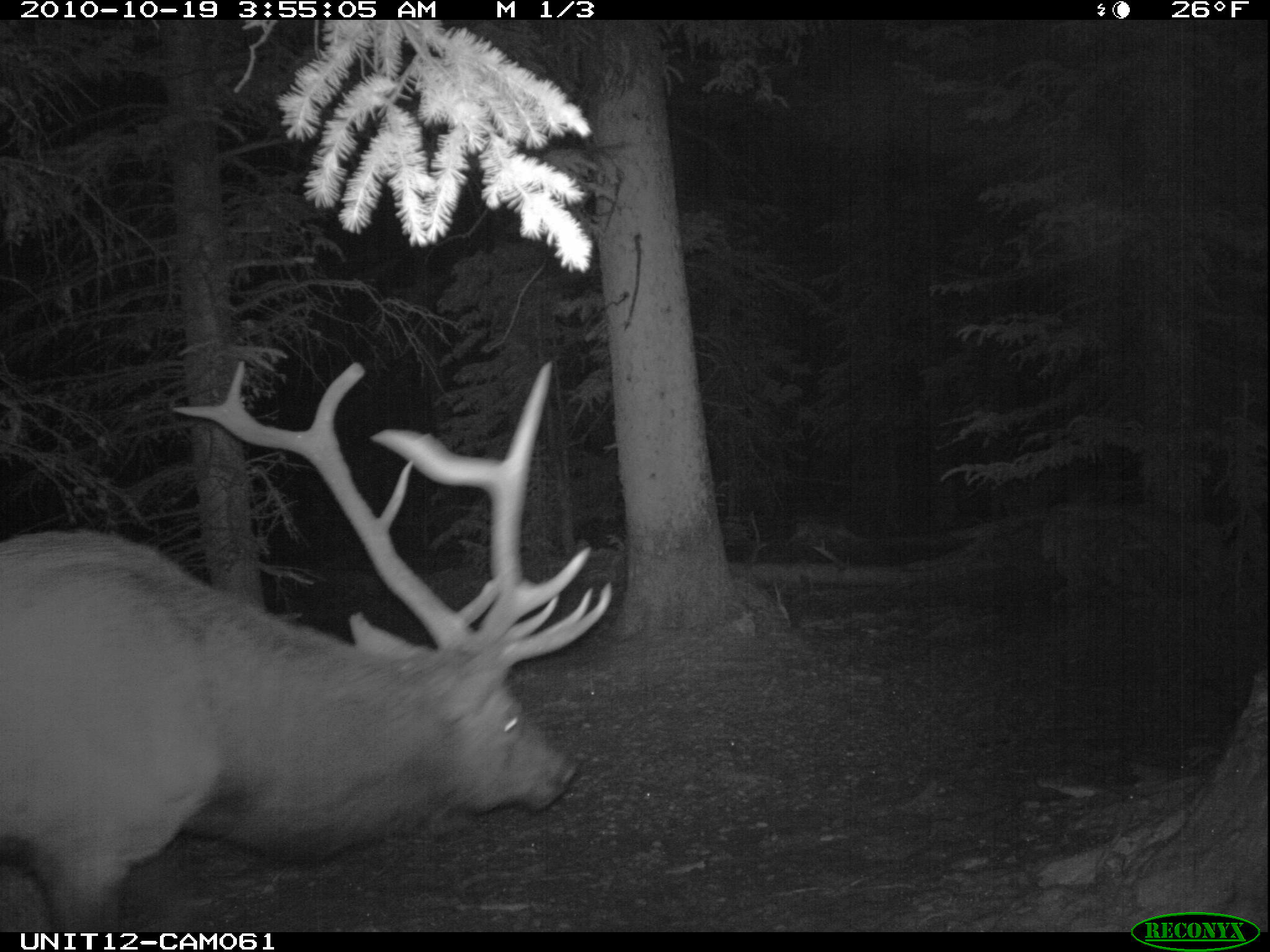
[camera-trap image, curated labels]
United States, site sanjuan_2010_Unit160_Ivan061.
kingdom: Animalia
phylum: Chordata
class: Mammalia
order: Artiodactyla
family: Cervidae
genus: Cervus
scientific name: Cervus elaphus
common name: red deer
Cervus elaphus (red deer).